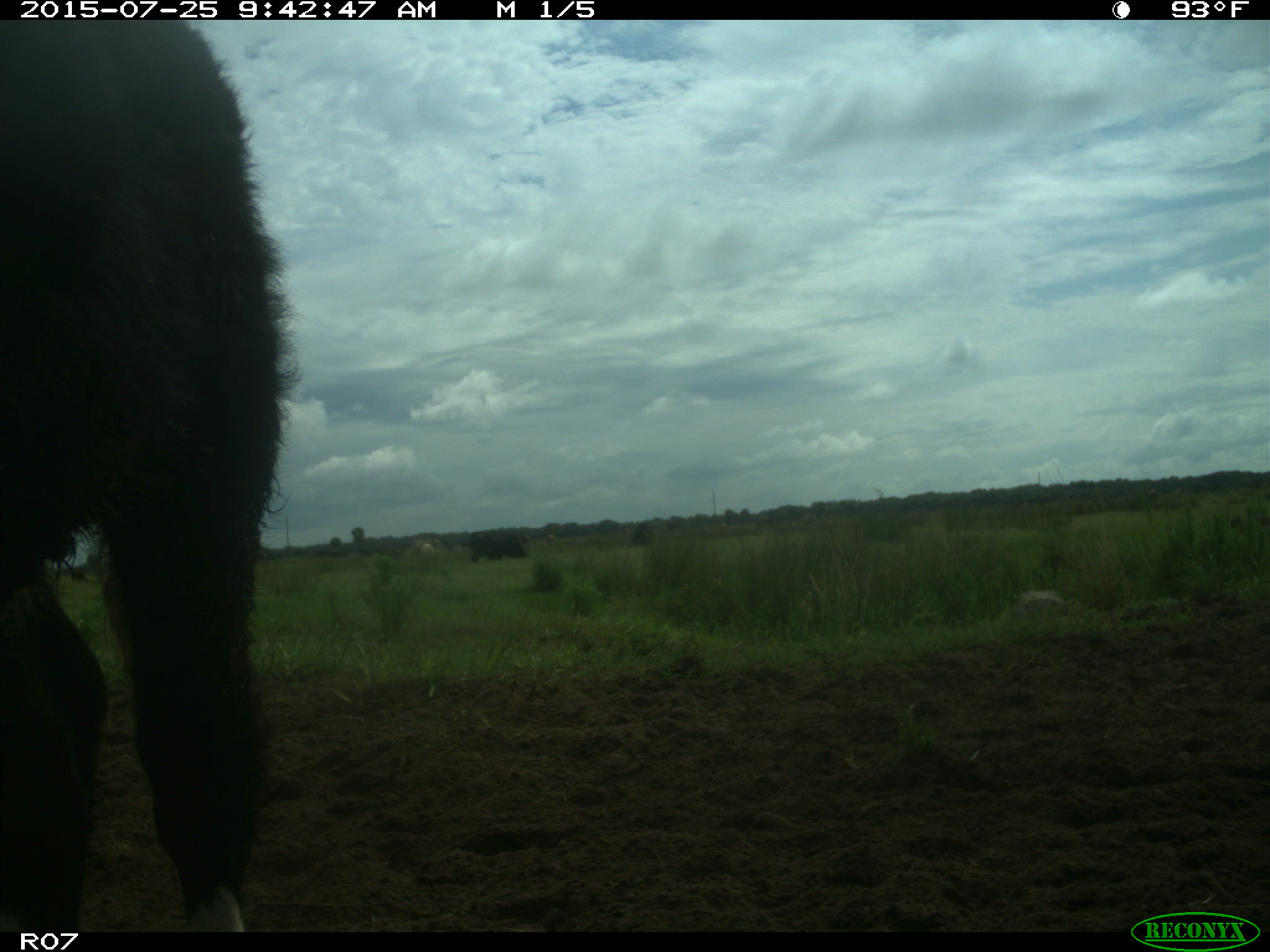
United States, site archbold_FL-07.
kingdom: Animalia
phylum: Chordata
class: Mammalia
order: Artiodactyla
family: Bovidae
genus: Bos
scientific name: Bos taurus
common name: domestic cow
Bos taurus (domestic cow).